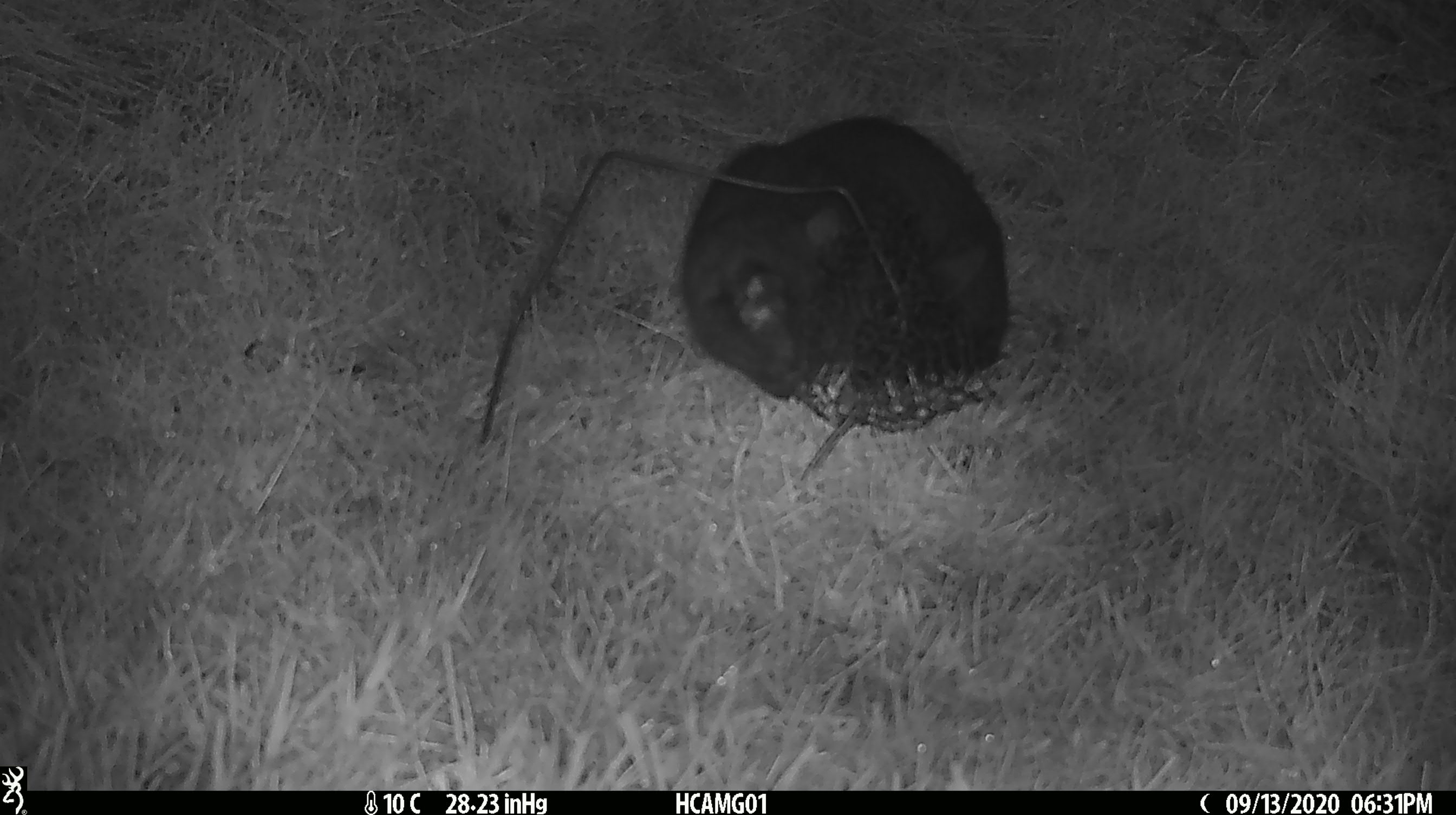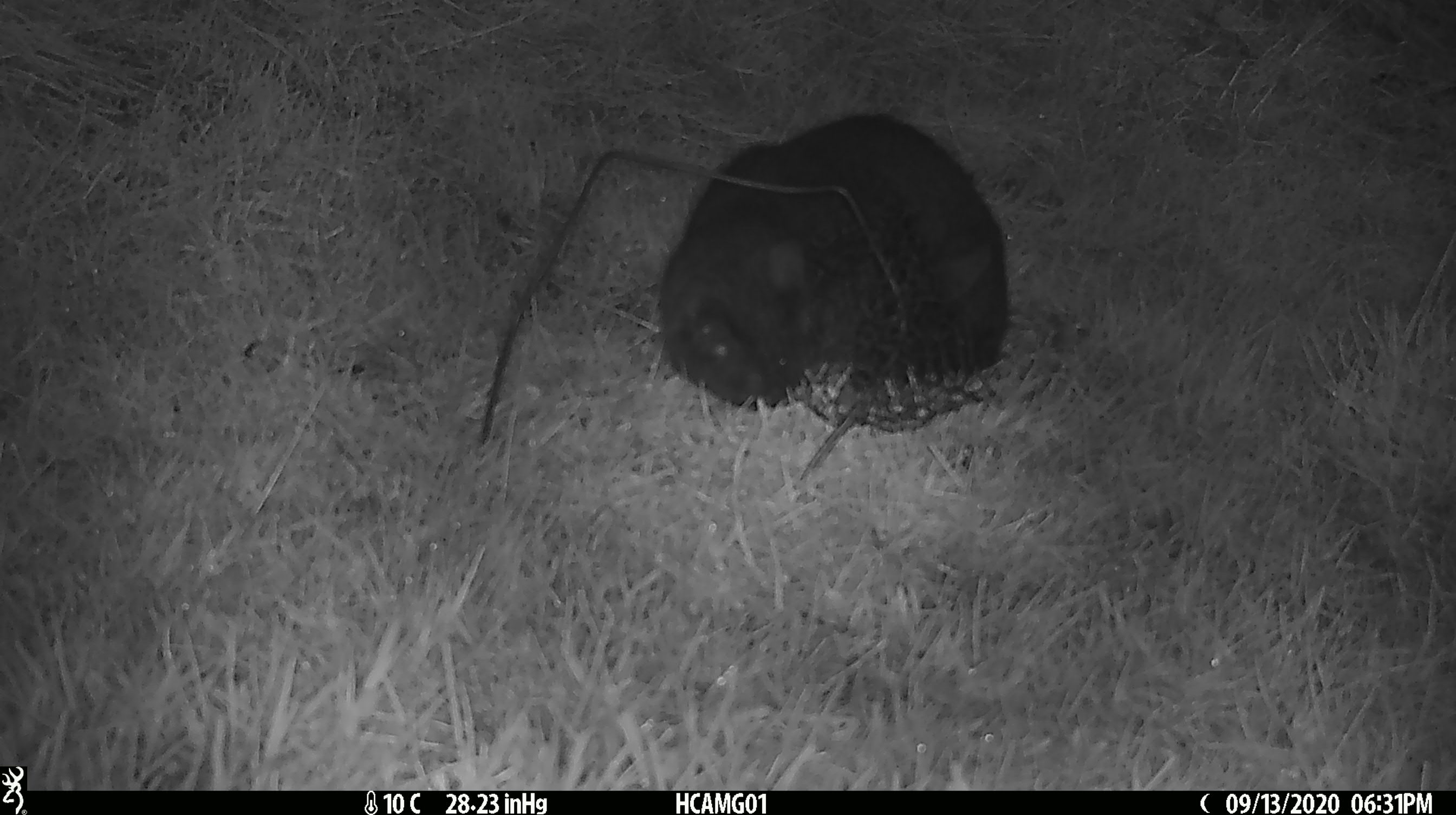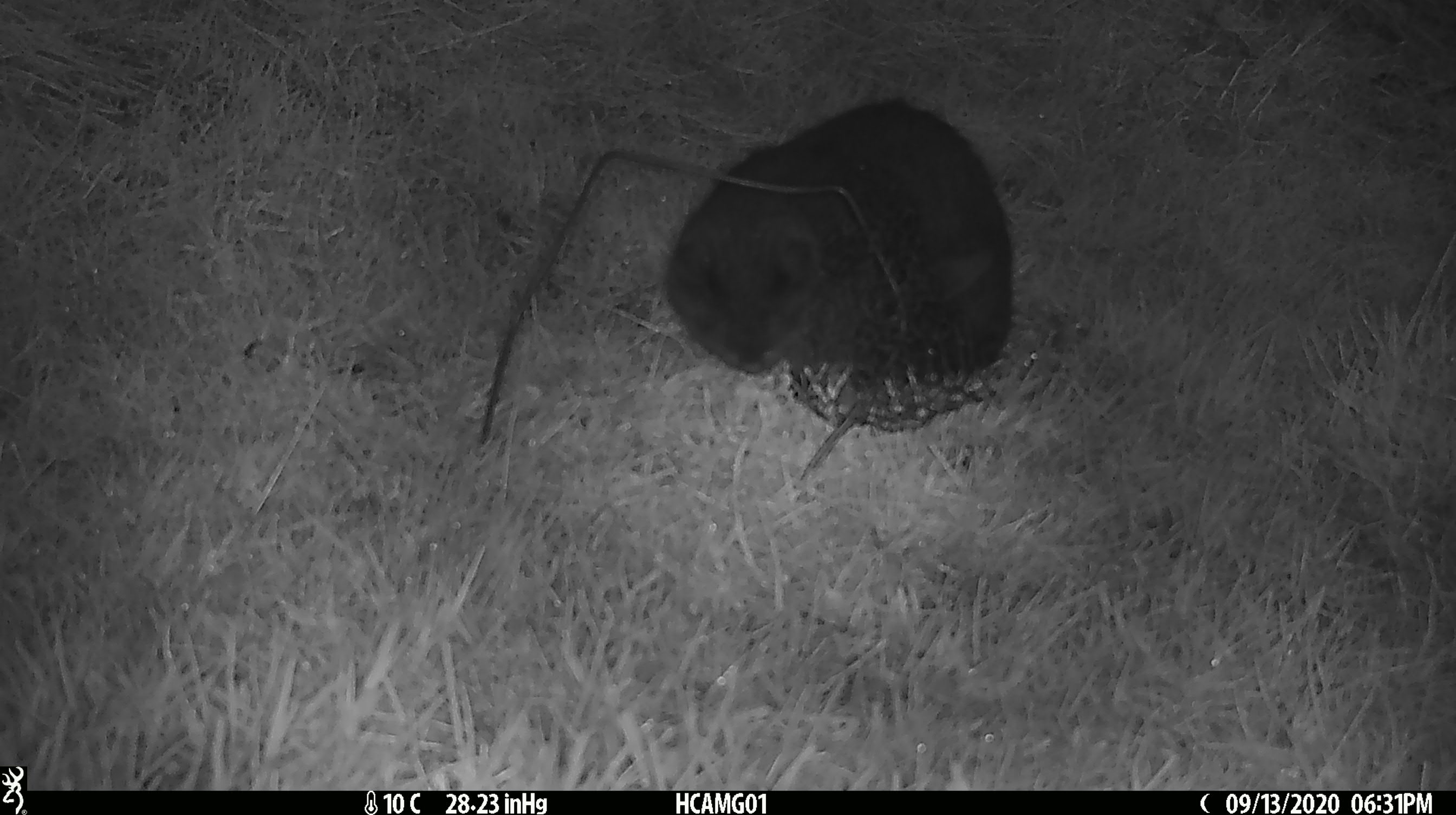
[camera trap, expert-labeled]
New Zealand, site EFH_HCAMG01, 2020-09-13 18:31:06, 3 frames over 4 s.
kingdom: Animalia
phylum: Chordata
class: Mammalia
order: Carnivora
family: Felidae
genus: Felis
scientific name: Felis catus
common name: domestic cat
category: cat